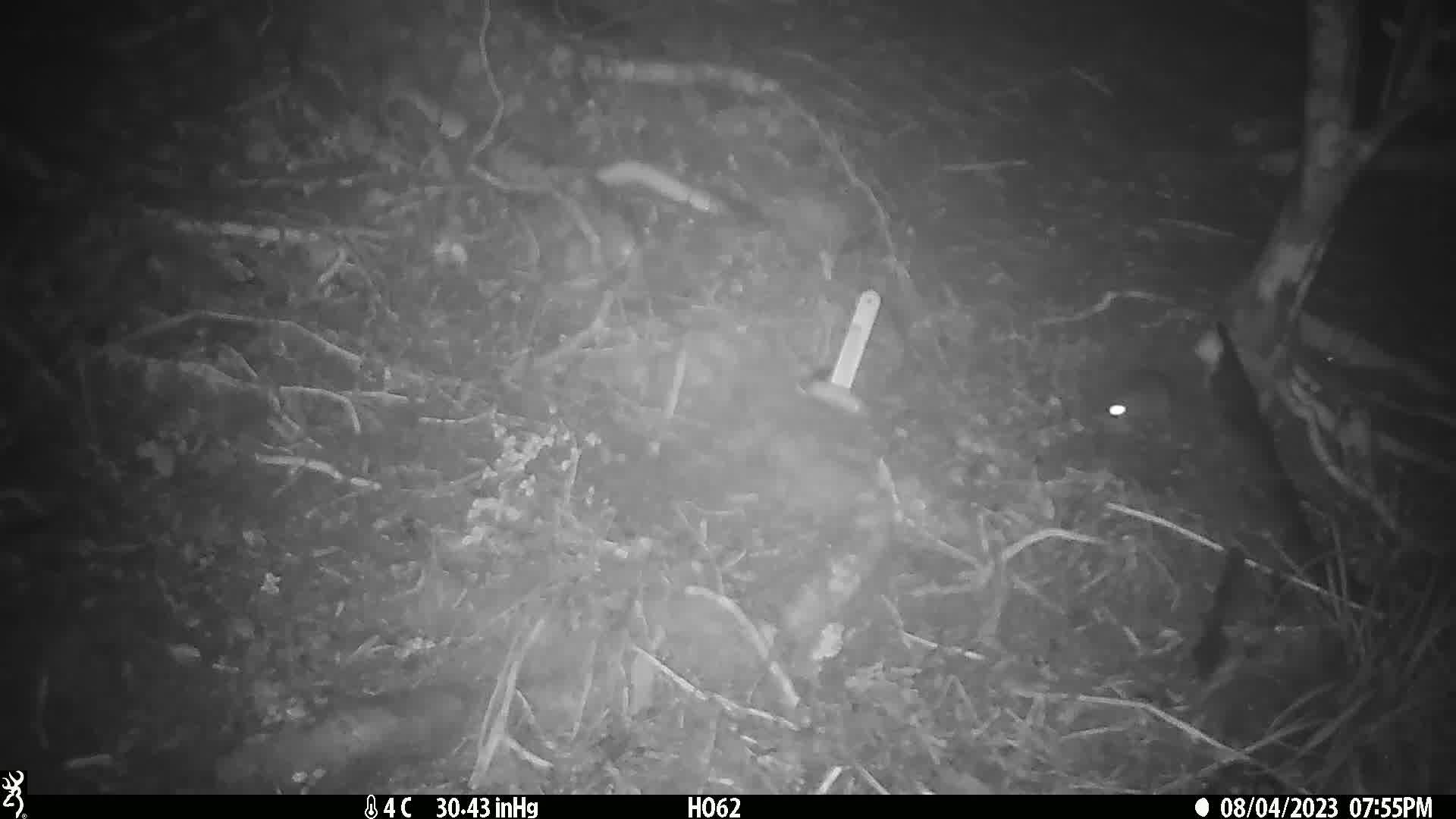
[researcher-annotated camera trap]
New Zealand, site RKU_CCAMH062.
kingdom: Animalia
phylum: Chordata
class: Mammalia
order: Rodentia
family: Muridae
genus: Rattus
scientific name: Rattus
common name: rat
Rat (Rattus).